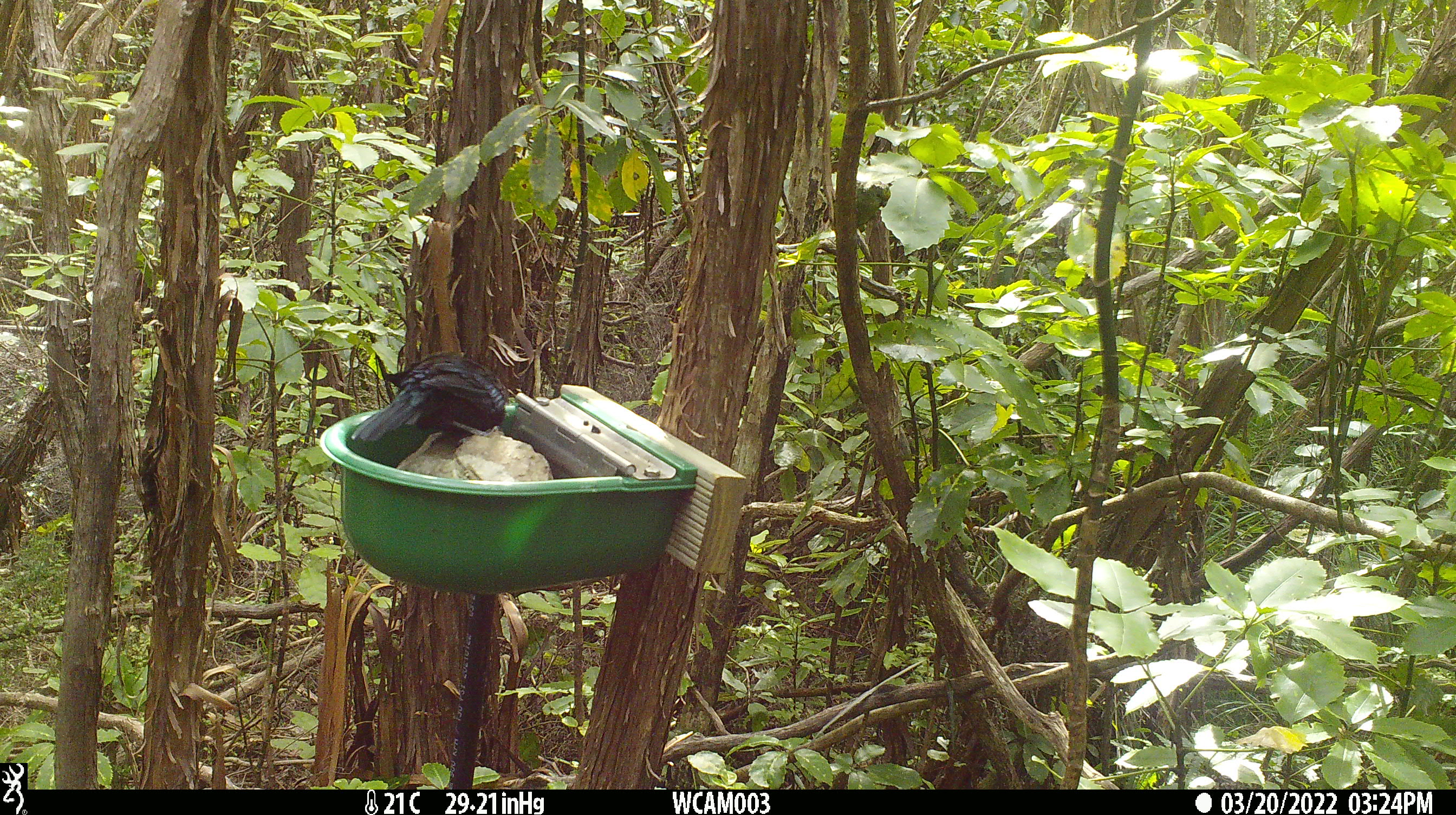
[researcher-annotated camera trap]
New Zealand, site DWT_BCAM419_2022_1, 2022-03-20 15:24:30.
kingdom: Animalia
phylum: Chordata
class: Aves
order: Passeriformes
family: Meliphagidae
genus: Prosthemadera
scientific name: Prosthemadera novaeseelandiae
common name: tui